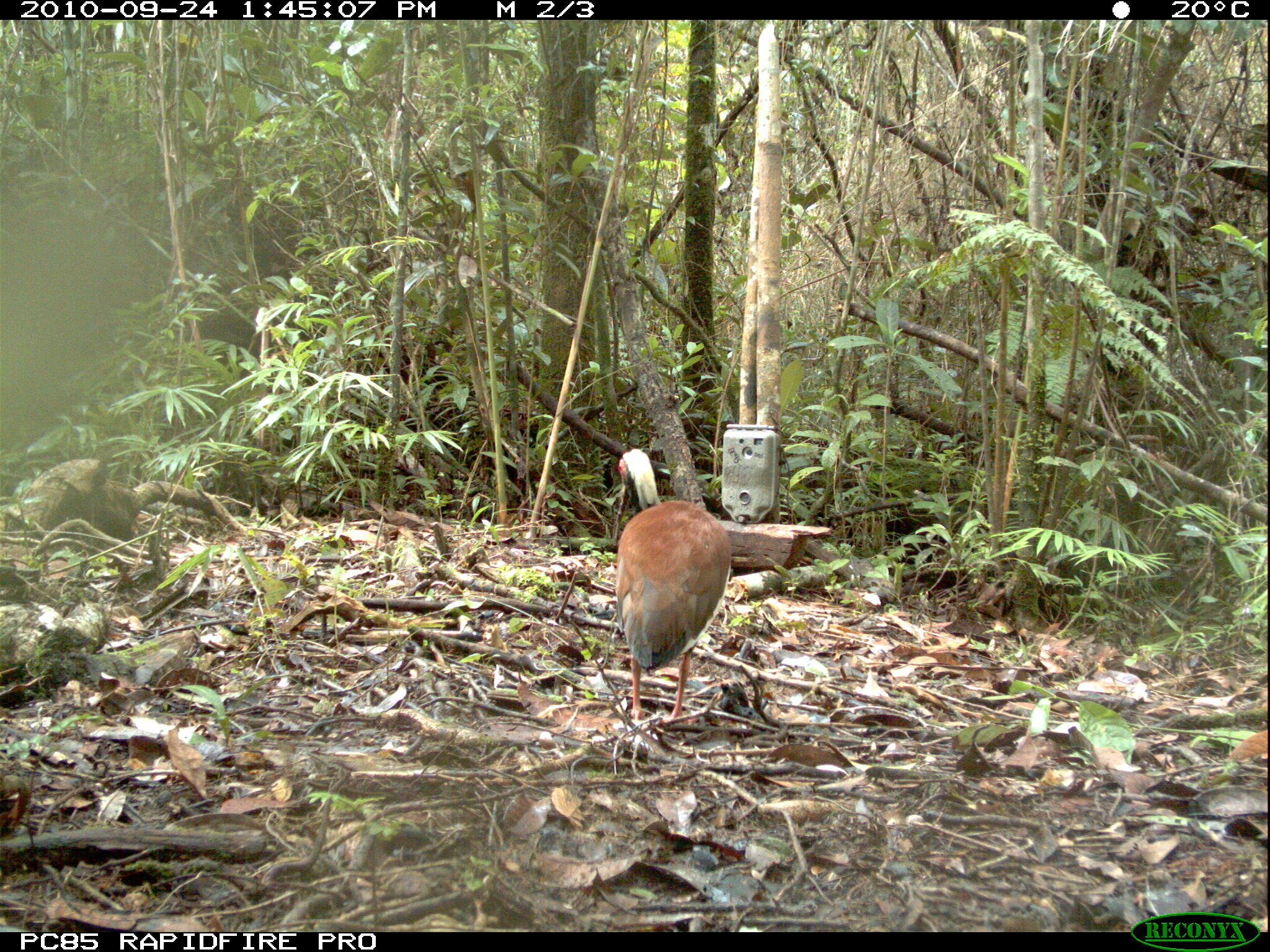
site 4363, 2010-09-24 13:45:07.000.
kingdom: Animalia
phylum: Chordata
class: Aves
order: Pelecaniformes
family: Threskiornithidae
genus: Lophotibis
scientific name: Lophotibis cristata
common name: madagascar ibis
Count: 1.